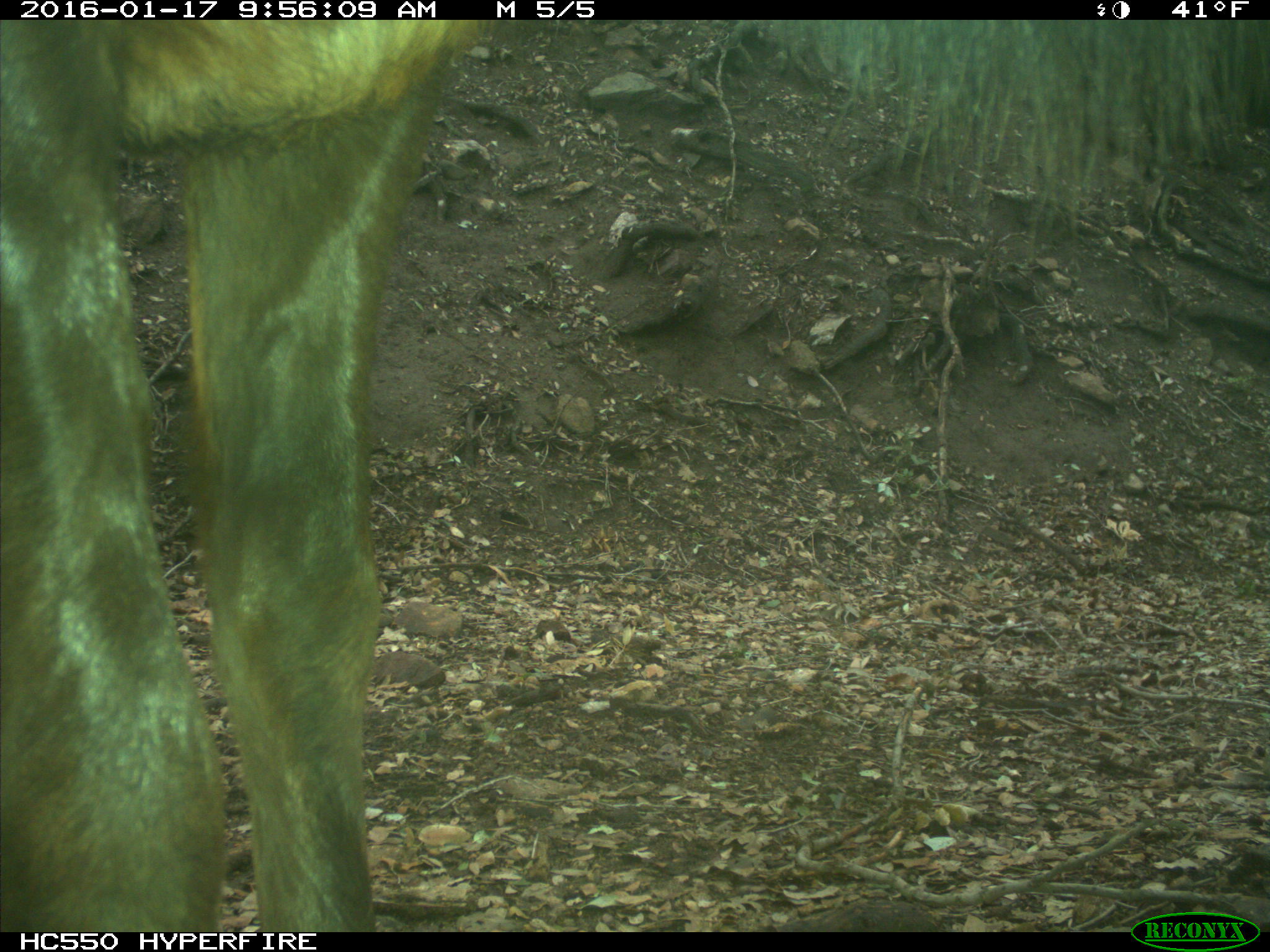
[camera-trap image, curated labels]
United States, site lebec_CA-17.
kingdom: Animalia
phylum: Chordata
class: Mammalia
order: Artiodactyla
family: Cervidae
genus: Cervus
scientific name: Cervus canadensis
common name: elk